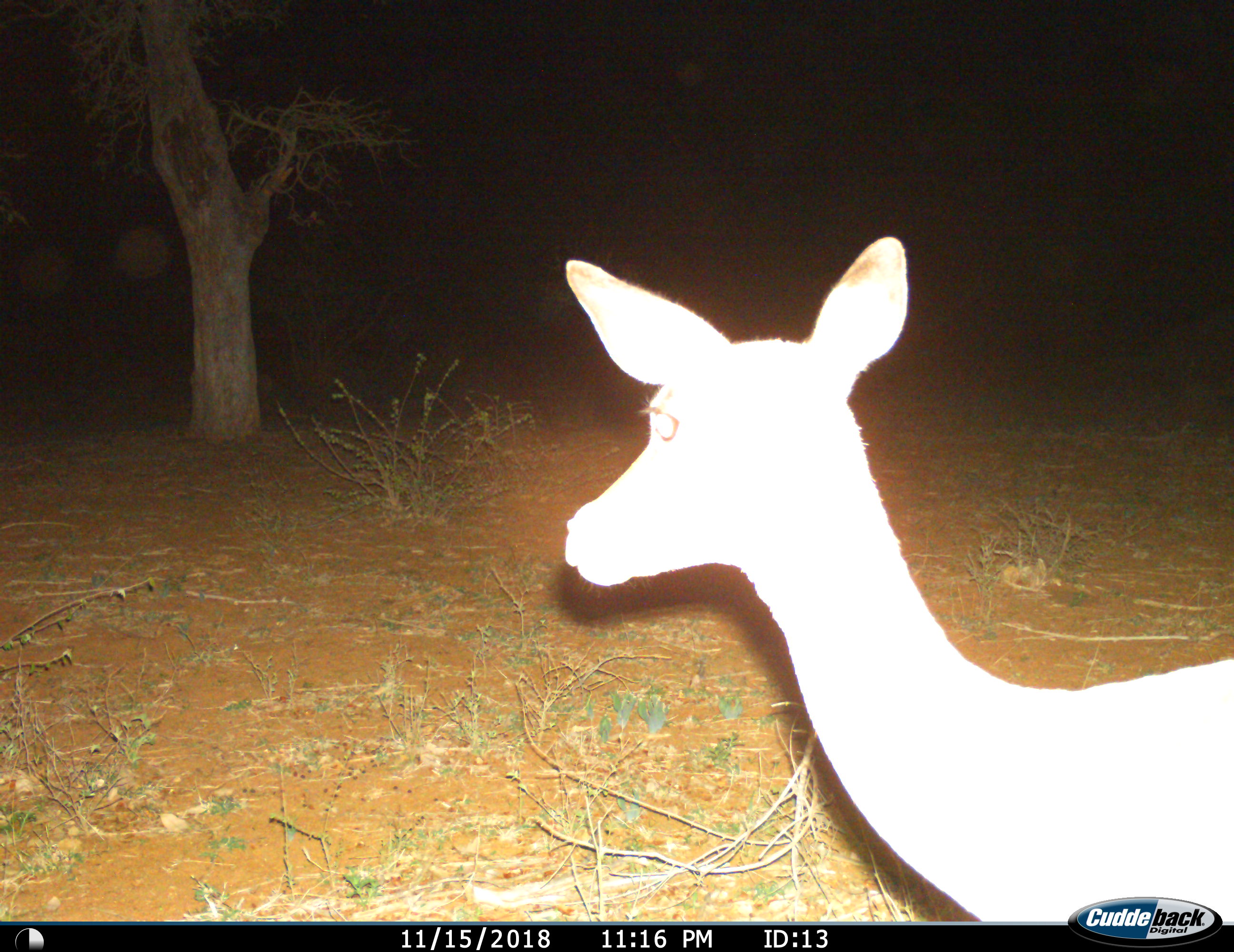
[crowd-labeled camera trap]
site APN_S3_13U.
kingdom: Animalia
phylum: Chordata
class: Mammalia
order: Artiodactyla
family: Bovidae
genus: Aepyceros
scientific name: Aepyceros melampus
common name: impala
Impala (Aepyceros melampus), count 1. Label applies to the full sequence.